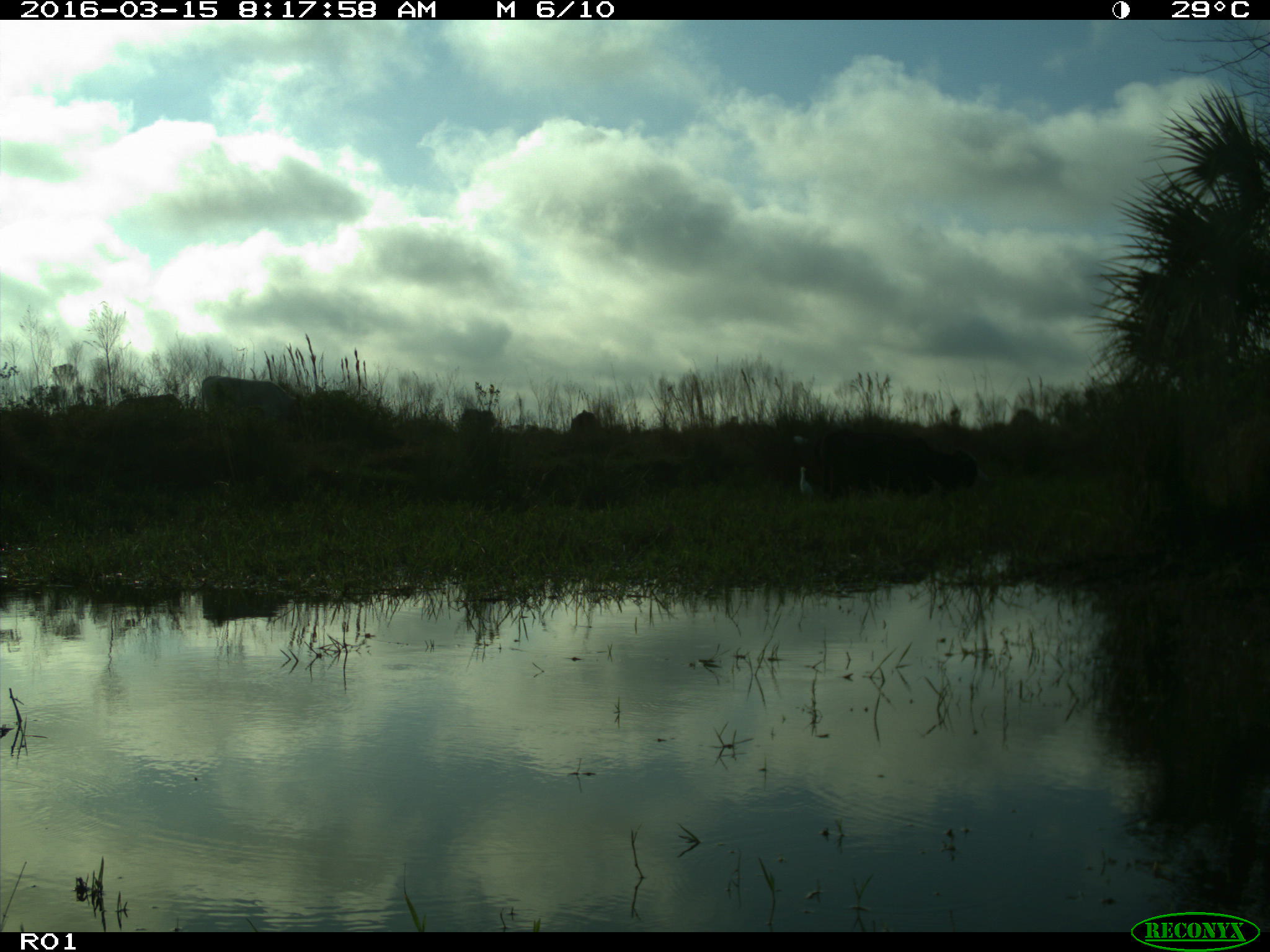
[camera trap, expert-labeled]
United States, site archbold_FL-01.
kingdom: Animalia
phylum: Chordata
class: Mammalia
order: Artiodactyla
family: Bovidae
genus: Bos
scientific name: Bos taurus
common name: domestic cow